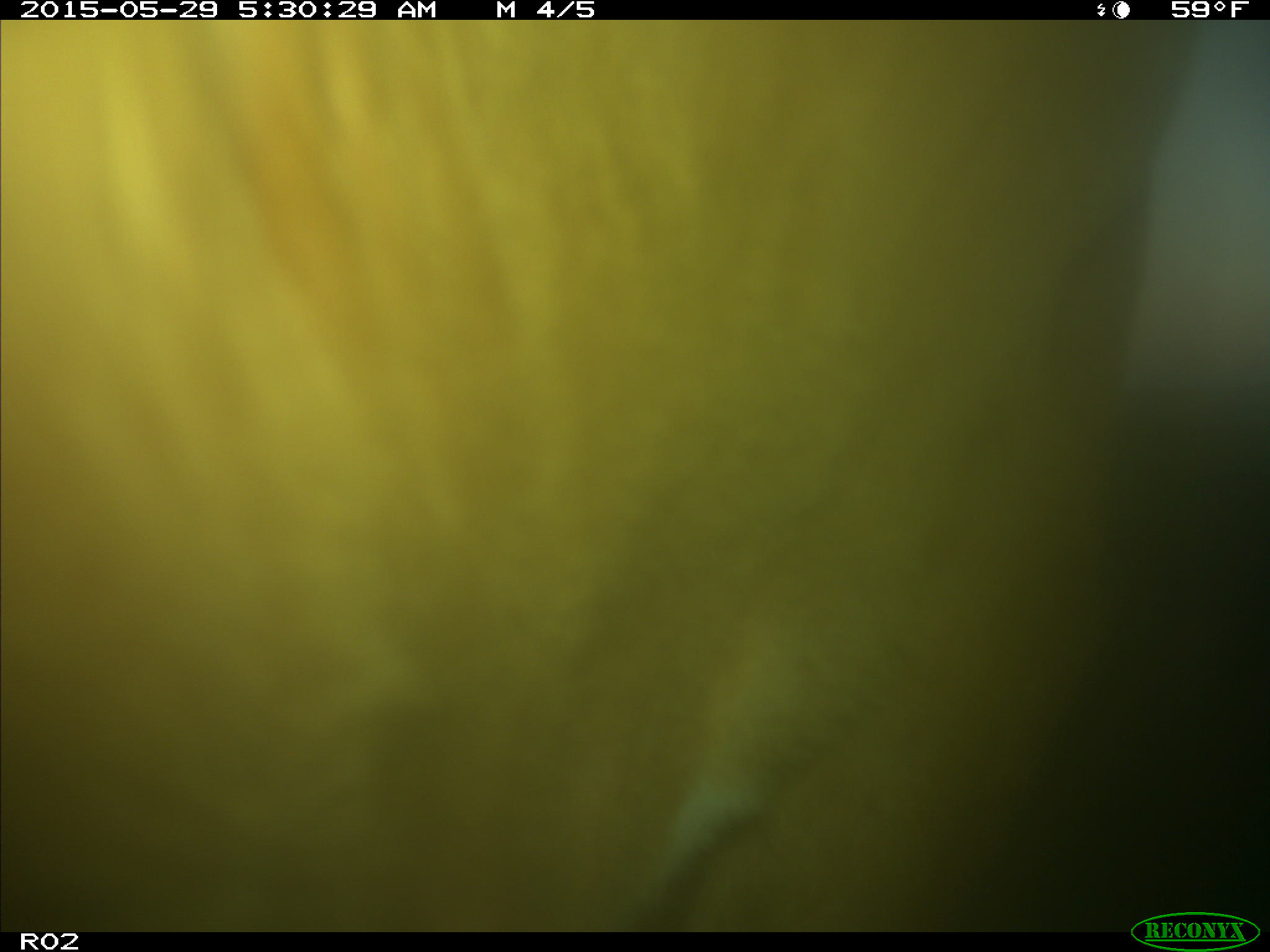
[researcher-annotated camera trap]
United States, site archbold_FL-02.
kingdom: Animalia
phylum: Chordata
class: Mammalia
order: Artiodactyla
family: Bovidae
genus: Bos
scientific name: Bos taurus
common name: domestic cow